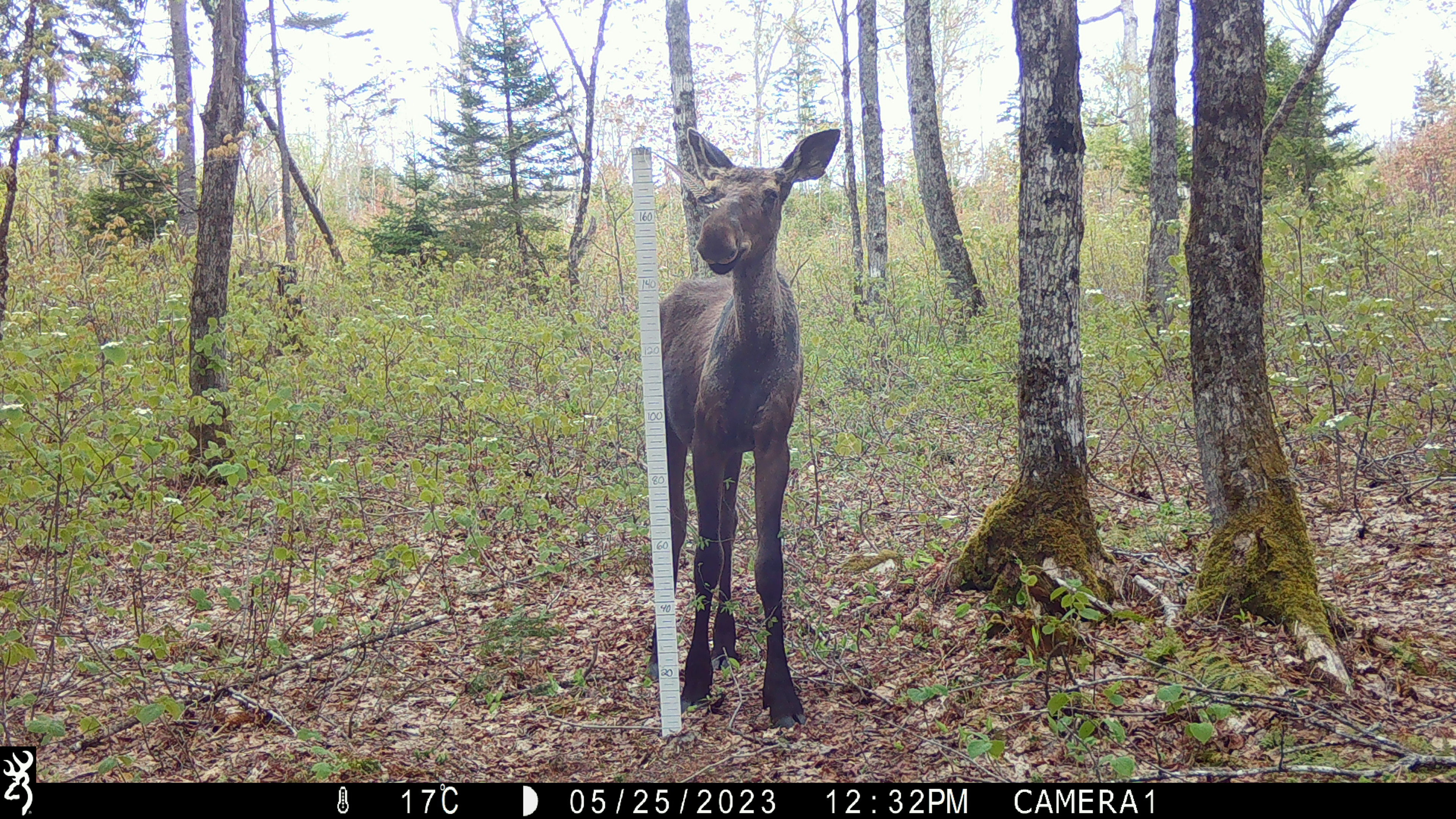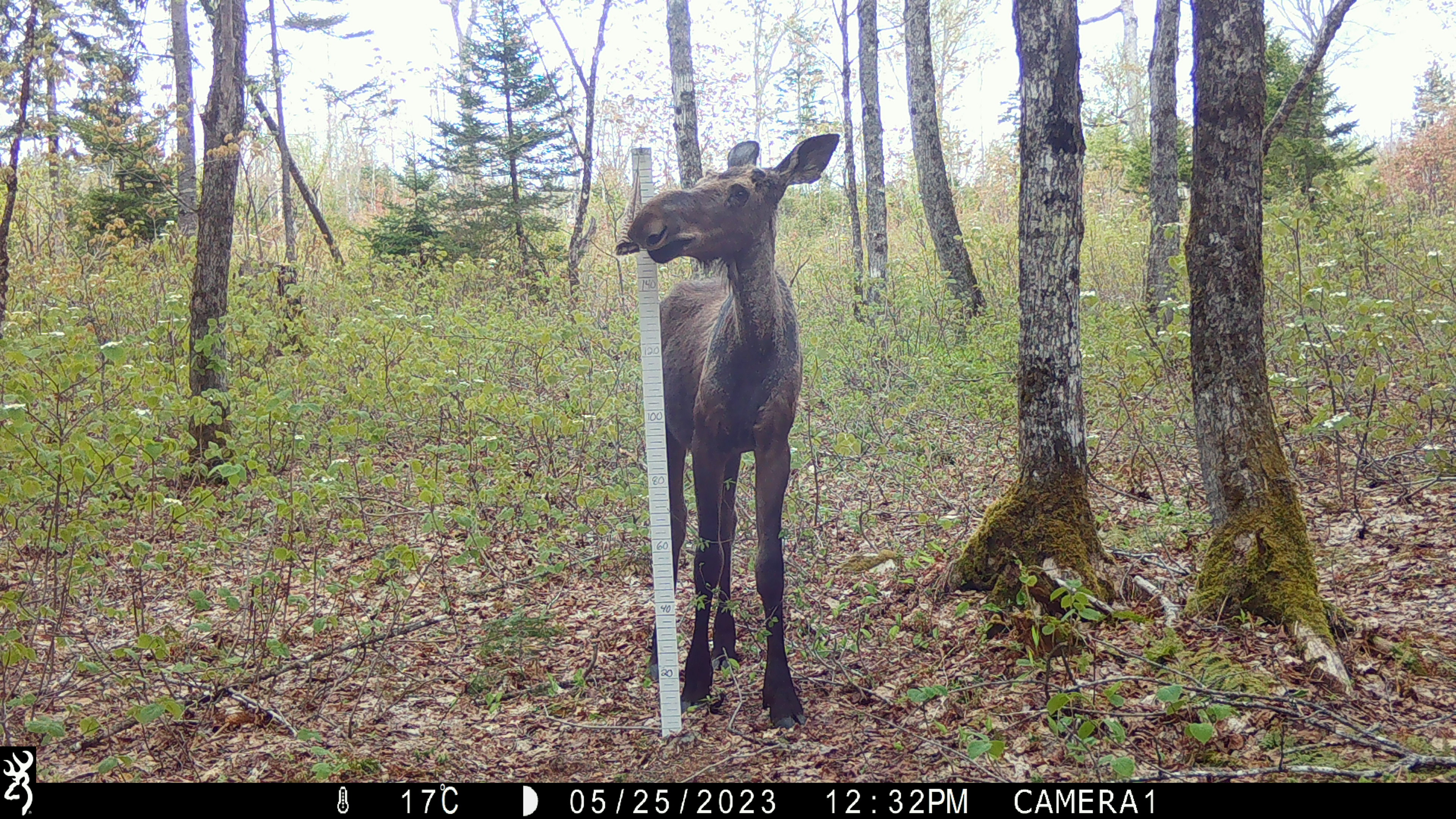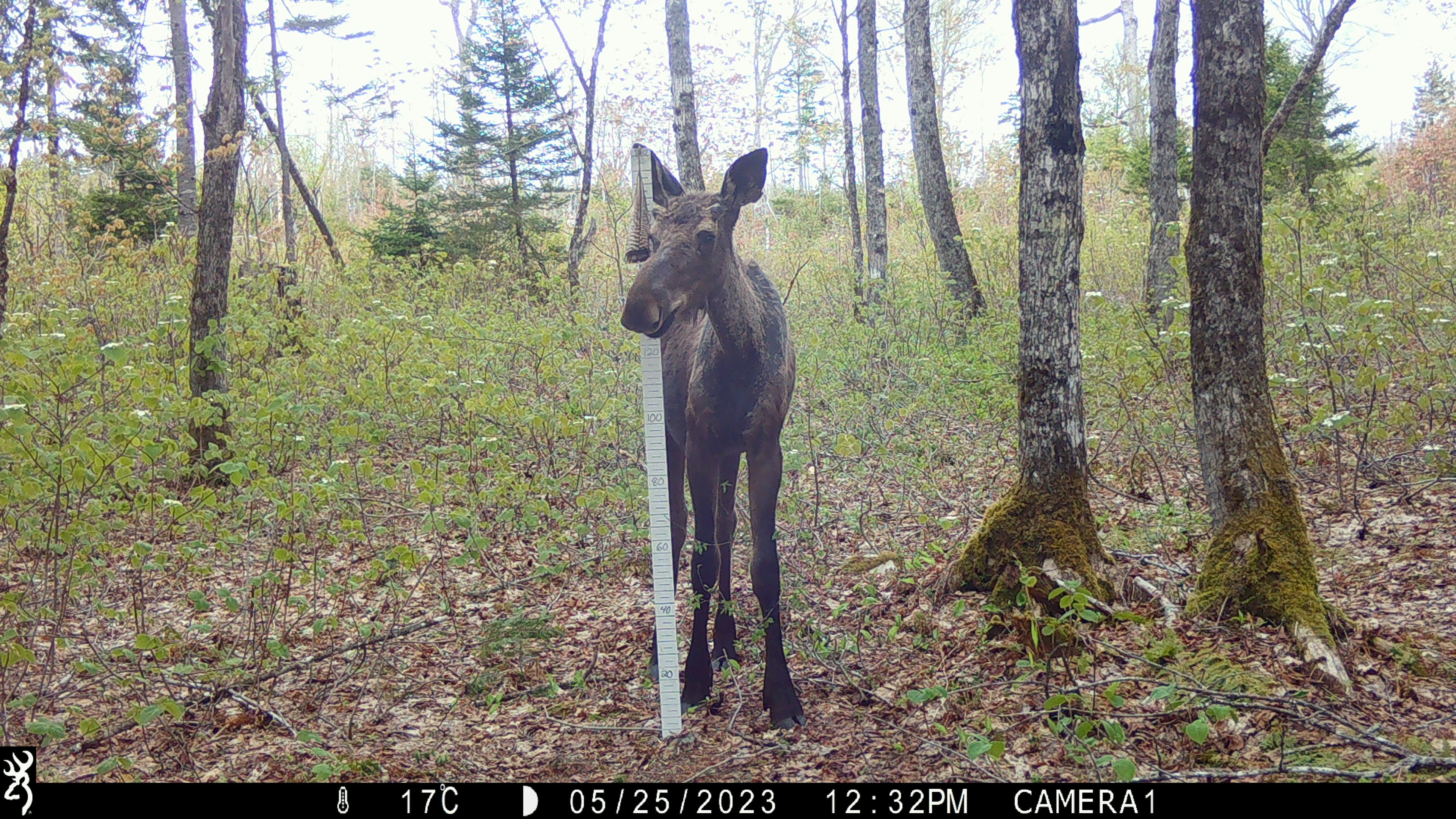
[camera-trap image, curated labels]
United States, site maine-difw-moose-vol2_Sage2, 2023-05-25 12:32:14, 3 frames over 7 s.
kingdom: Animalia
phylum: Chordata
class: Mammalia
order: Artiodactyla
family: Cervidae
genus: Alces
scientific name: Alces alces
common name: moose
Moose (Alces alces).